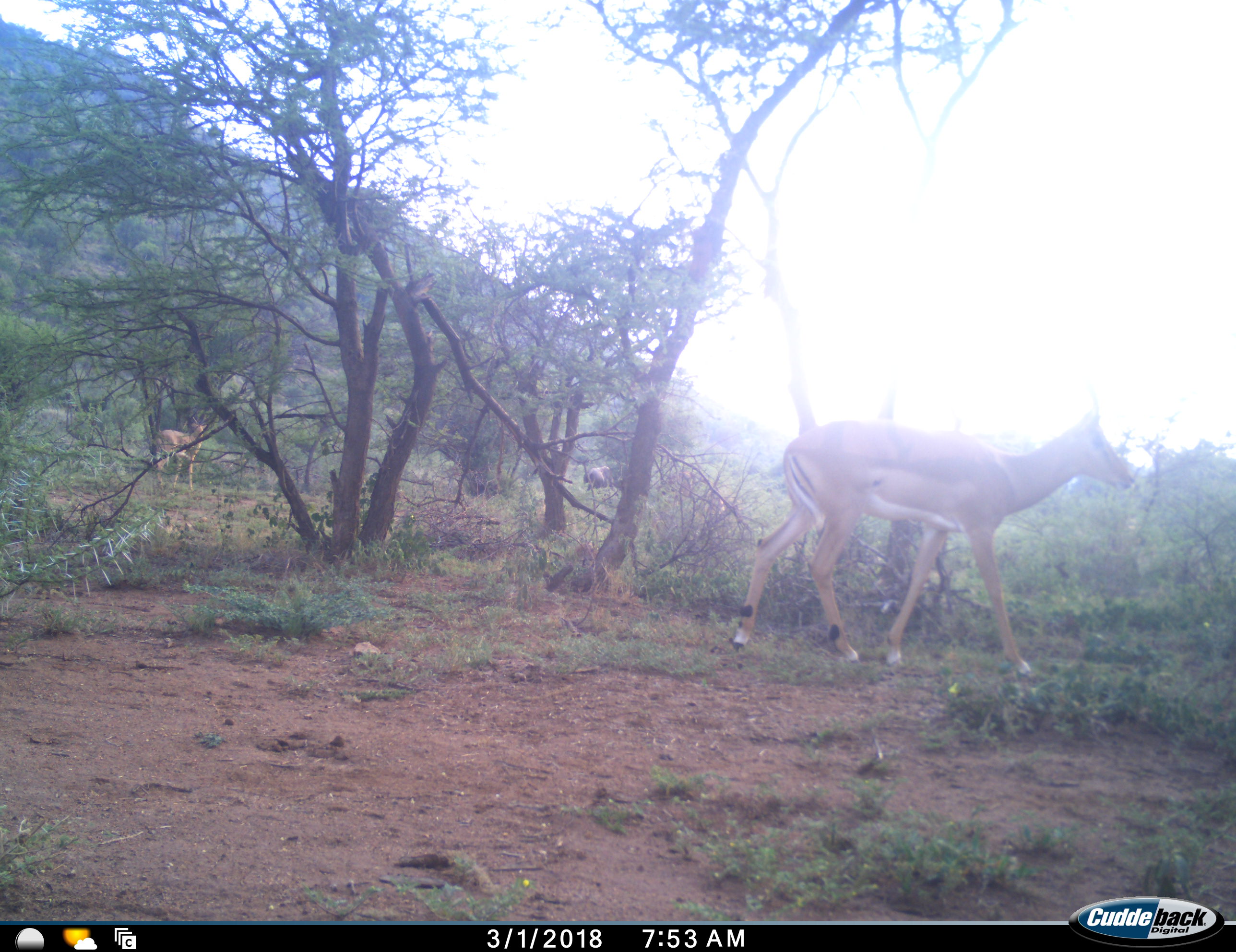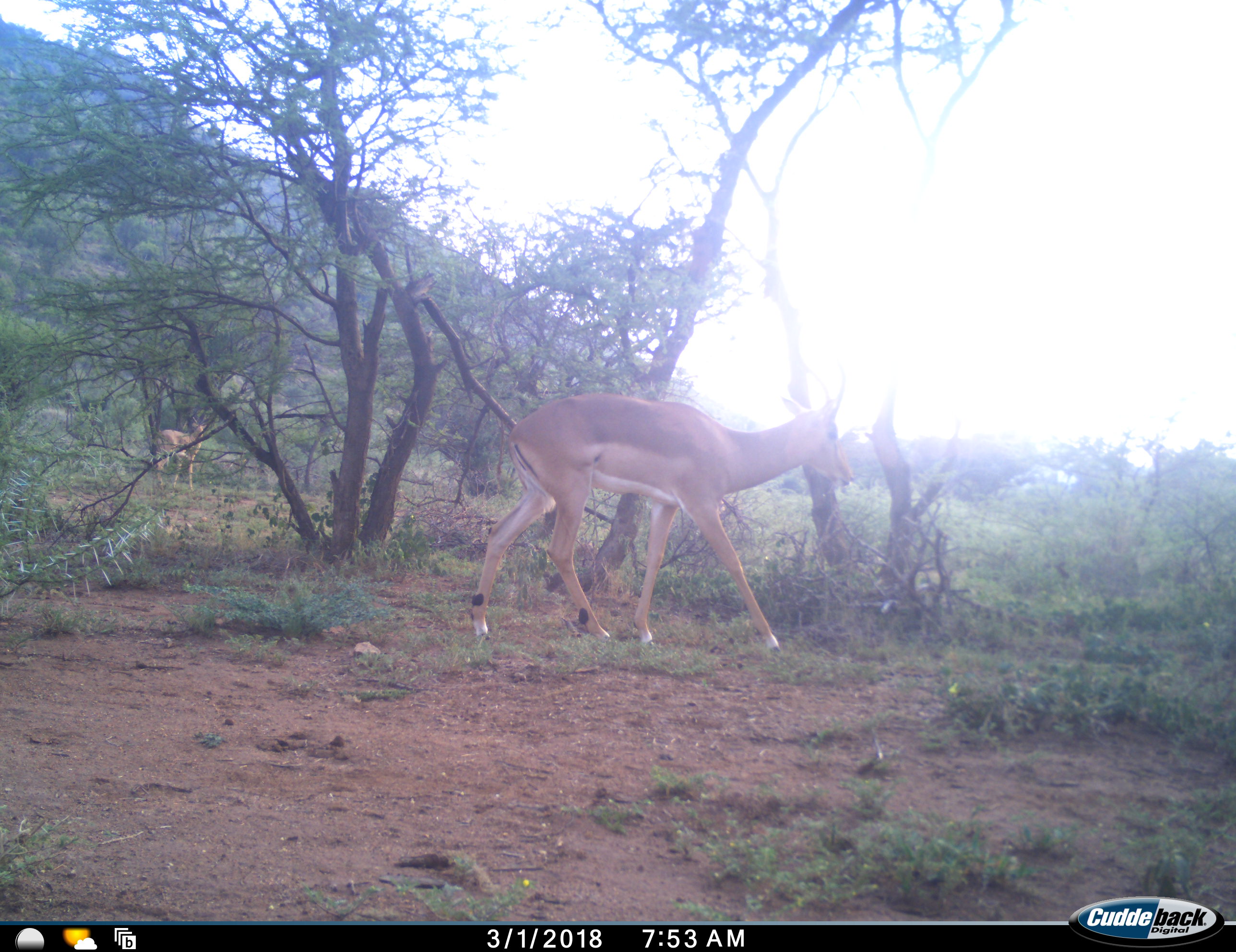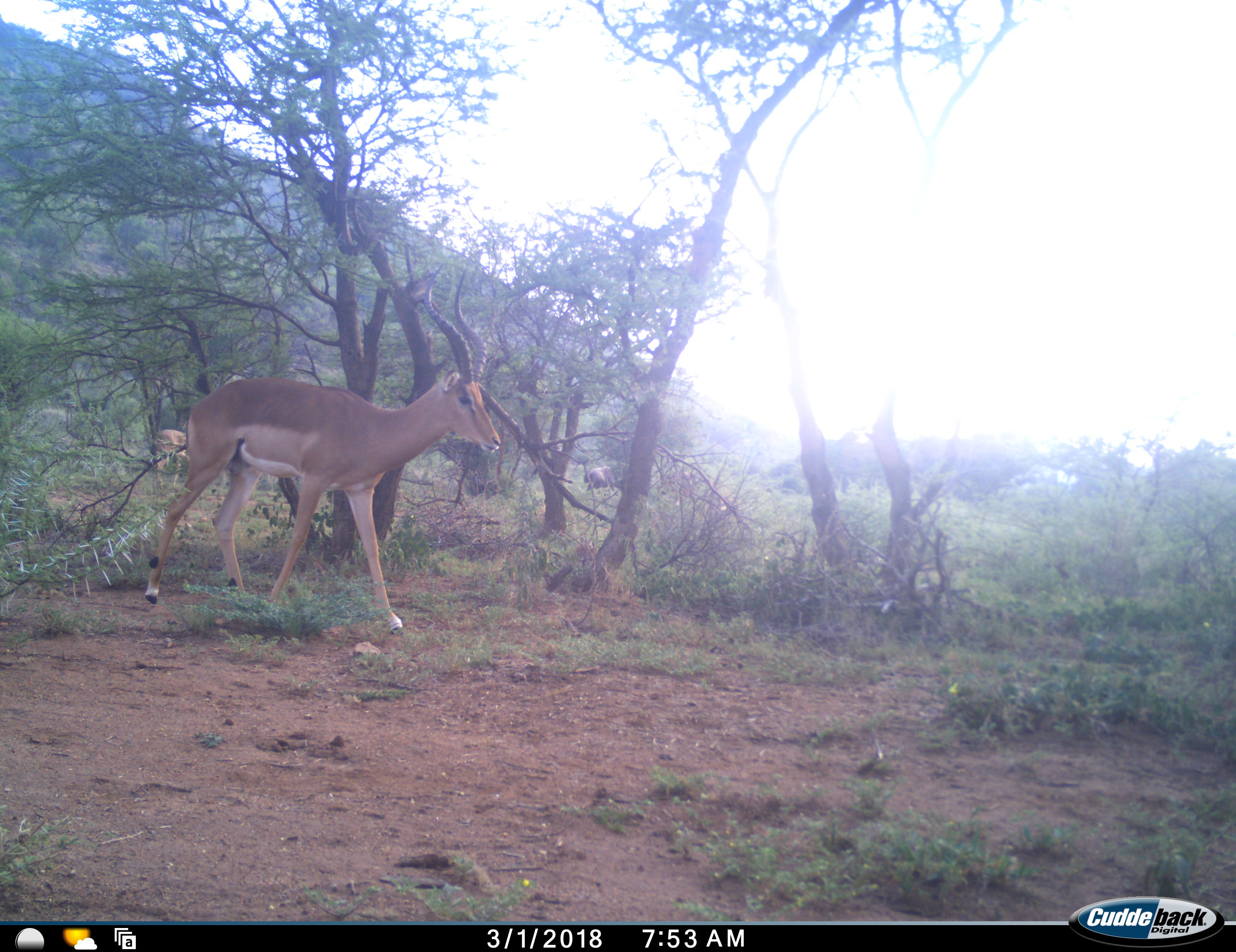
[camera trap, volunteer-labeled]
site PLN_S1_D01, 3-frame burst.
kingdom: Animalia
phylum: Chordata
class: Mammalia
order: Artiodactyla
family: Bovidae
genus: Aepyceros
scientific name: Aepyceros melampus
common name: impala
Impala (Aepyceros melampus), count 2. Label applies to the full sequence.